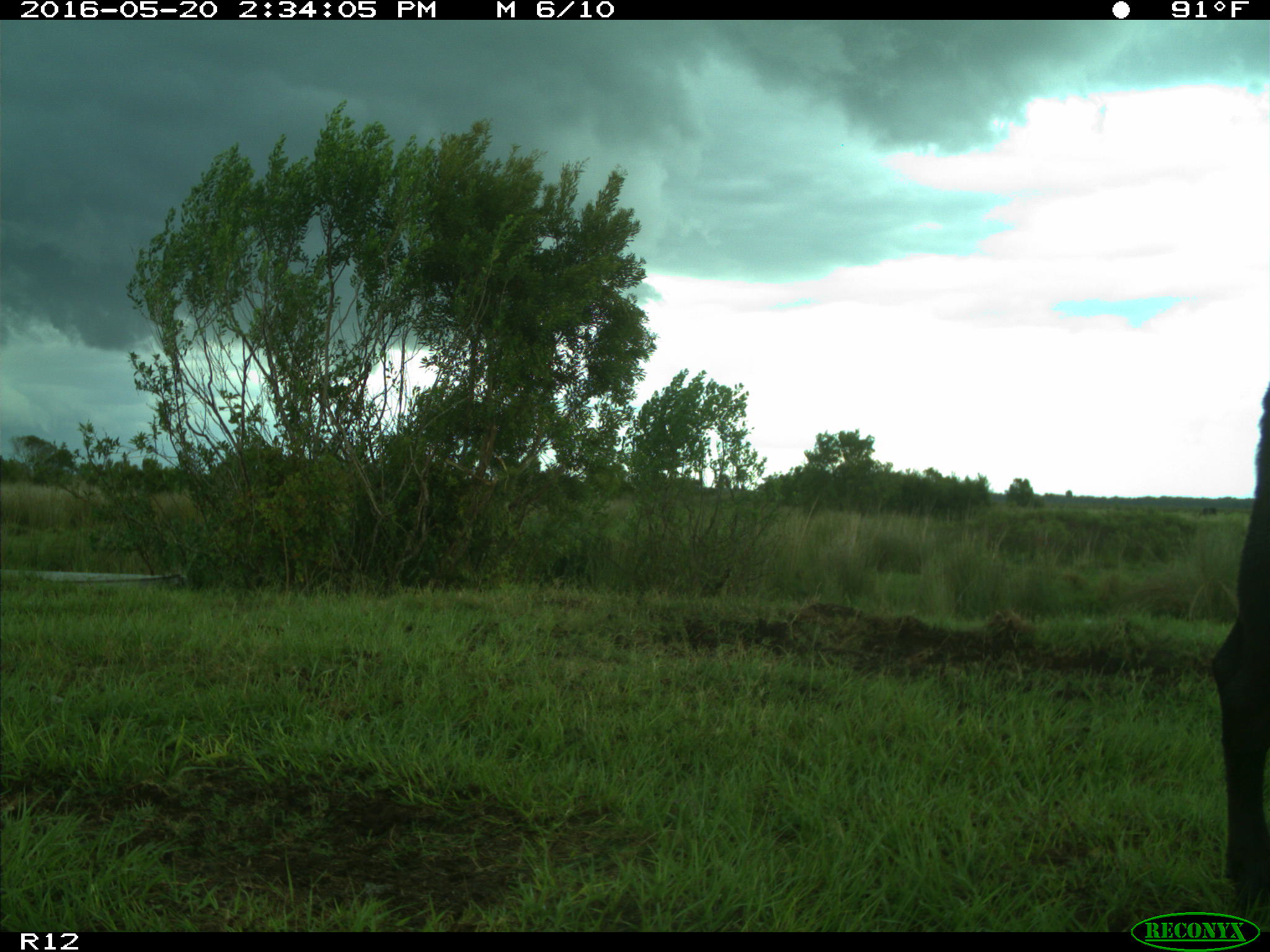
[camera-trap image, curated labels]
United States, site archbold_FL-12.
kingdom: Animalia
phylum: Chordata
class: Mammalia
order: Artiodactyla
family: Bovidae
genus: Bos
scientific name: Bos taurus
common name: domestic cow